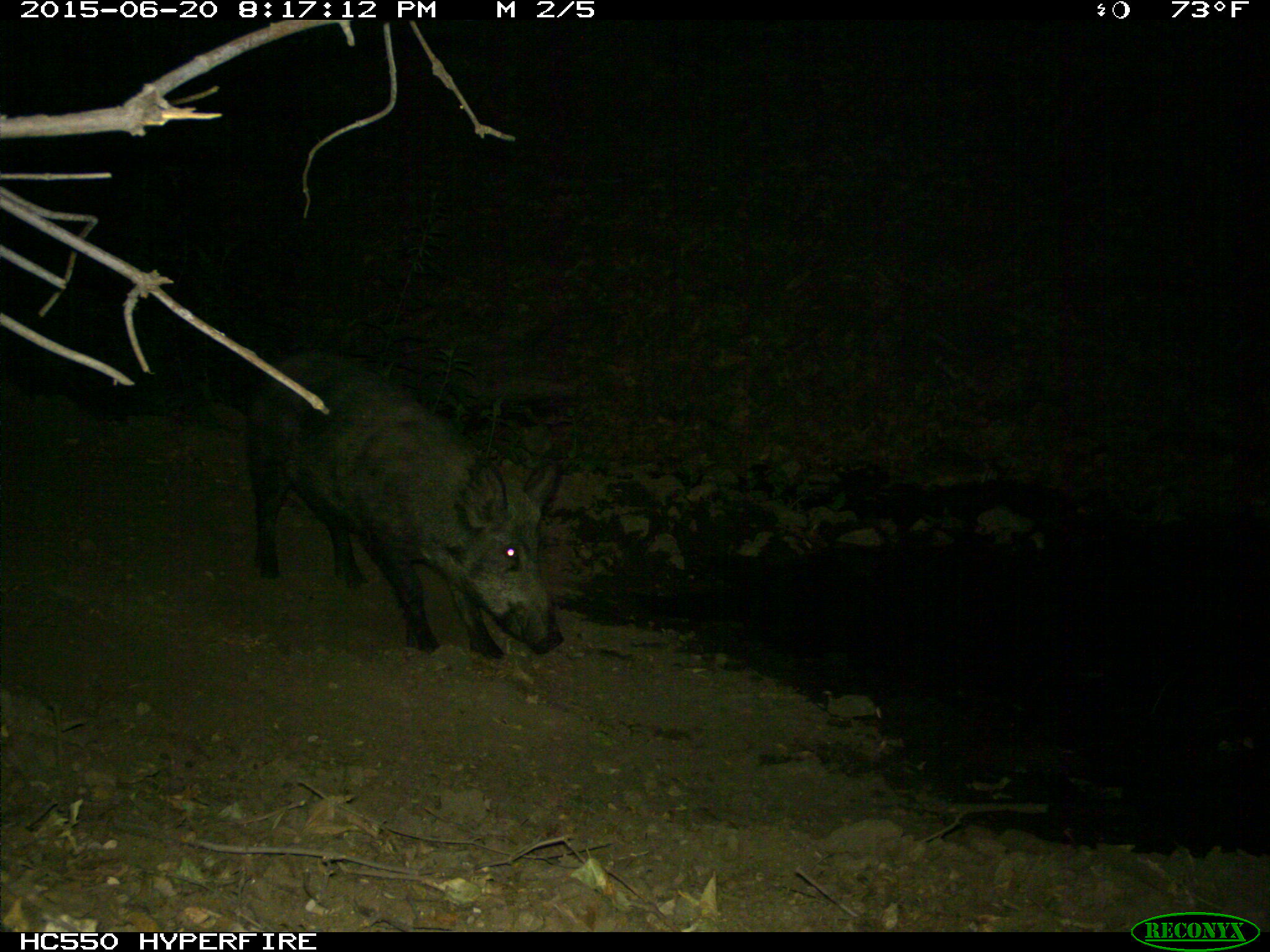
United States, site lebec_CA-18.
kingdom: Animalia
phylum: Chordata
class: Mammalia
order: Artiodactyla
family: Suidae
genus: Sus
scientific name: Sus scrofa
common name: wild boar